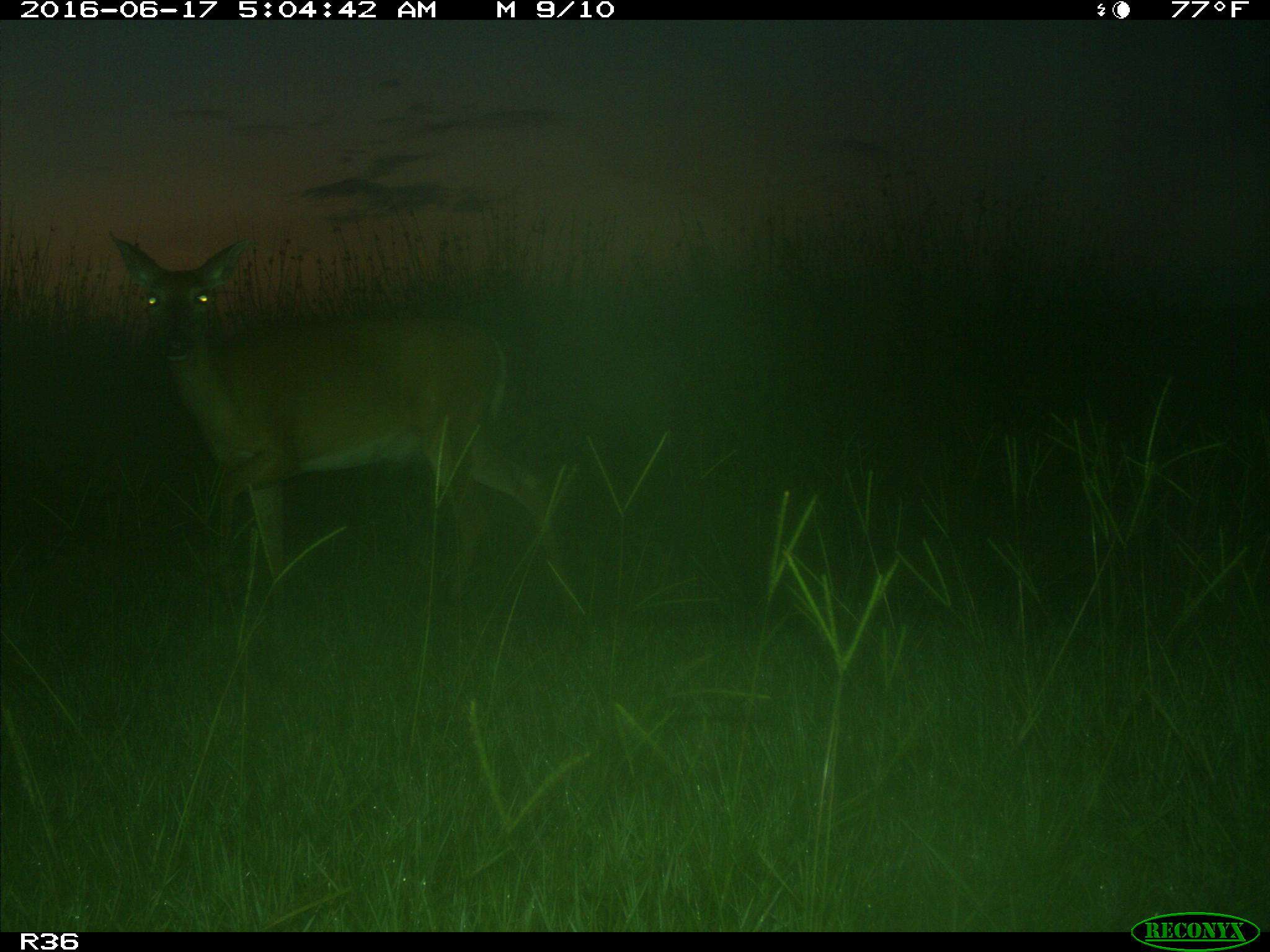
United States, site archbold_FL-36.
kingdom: Animalia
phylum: Chordata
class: Mammalia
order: Artiodactyla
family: Cervidae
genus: Odocoileus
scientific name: Odocoileus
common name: deer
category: unidentified deer